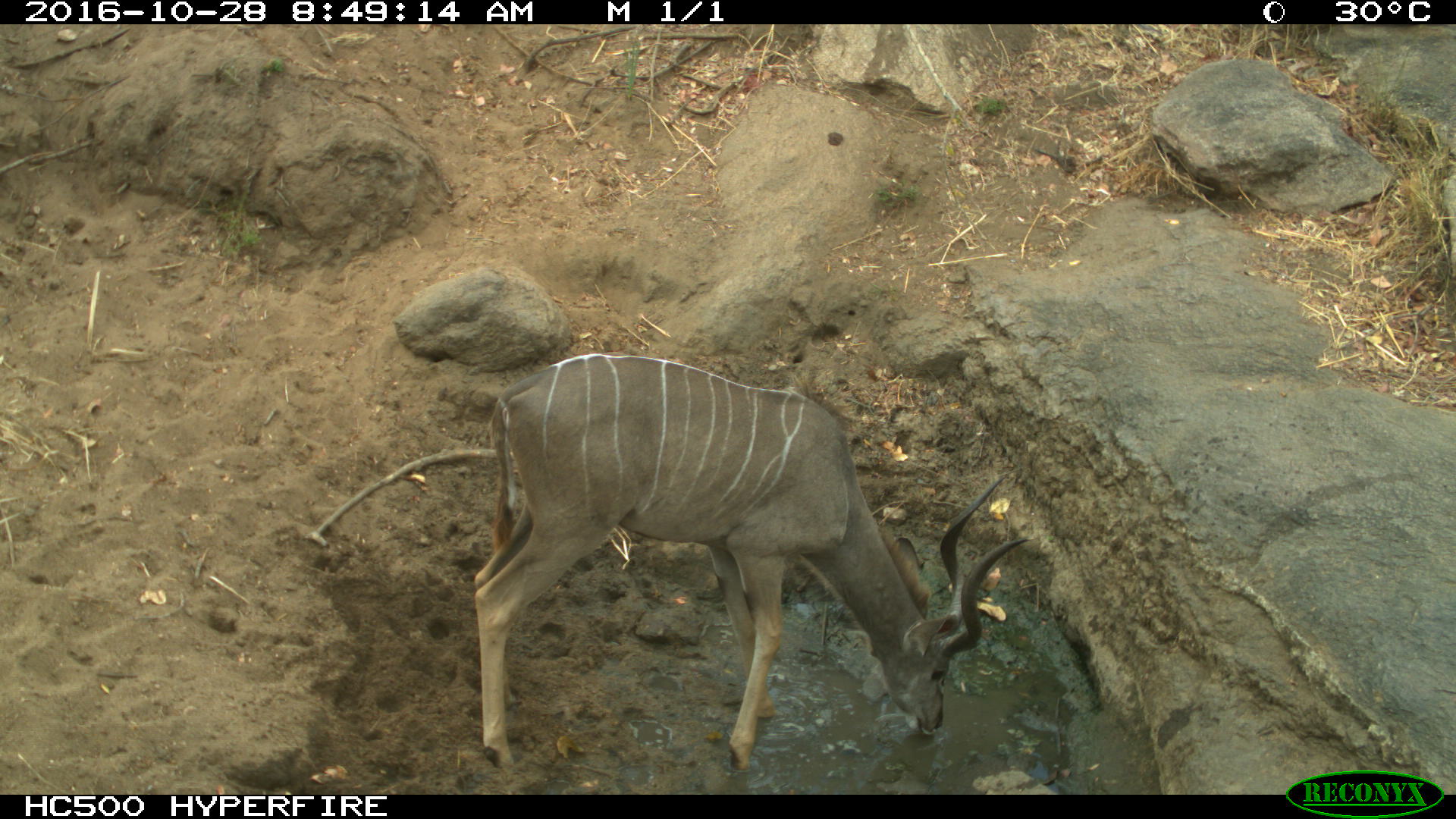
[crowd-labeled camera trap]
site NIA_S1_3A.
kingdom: Animalia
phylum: Chordata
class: Mammalia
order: Artiodactyla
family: Bovidae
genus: Tragelaphus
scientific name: Tragelaphus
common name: kudu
Kudu (Tragelaphus), count 1. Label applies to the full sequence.